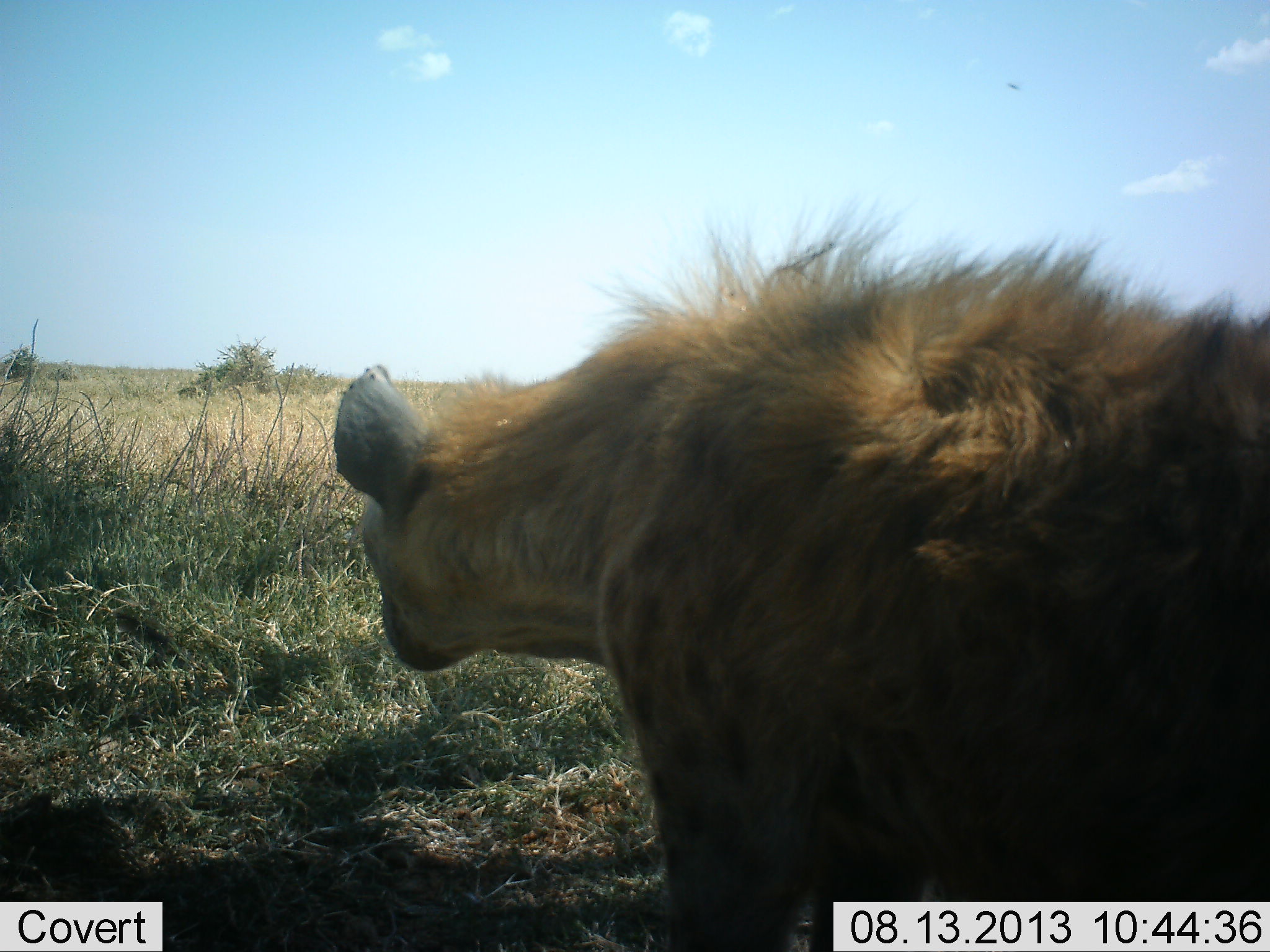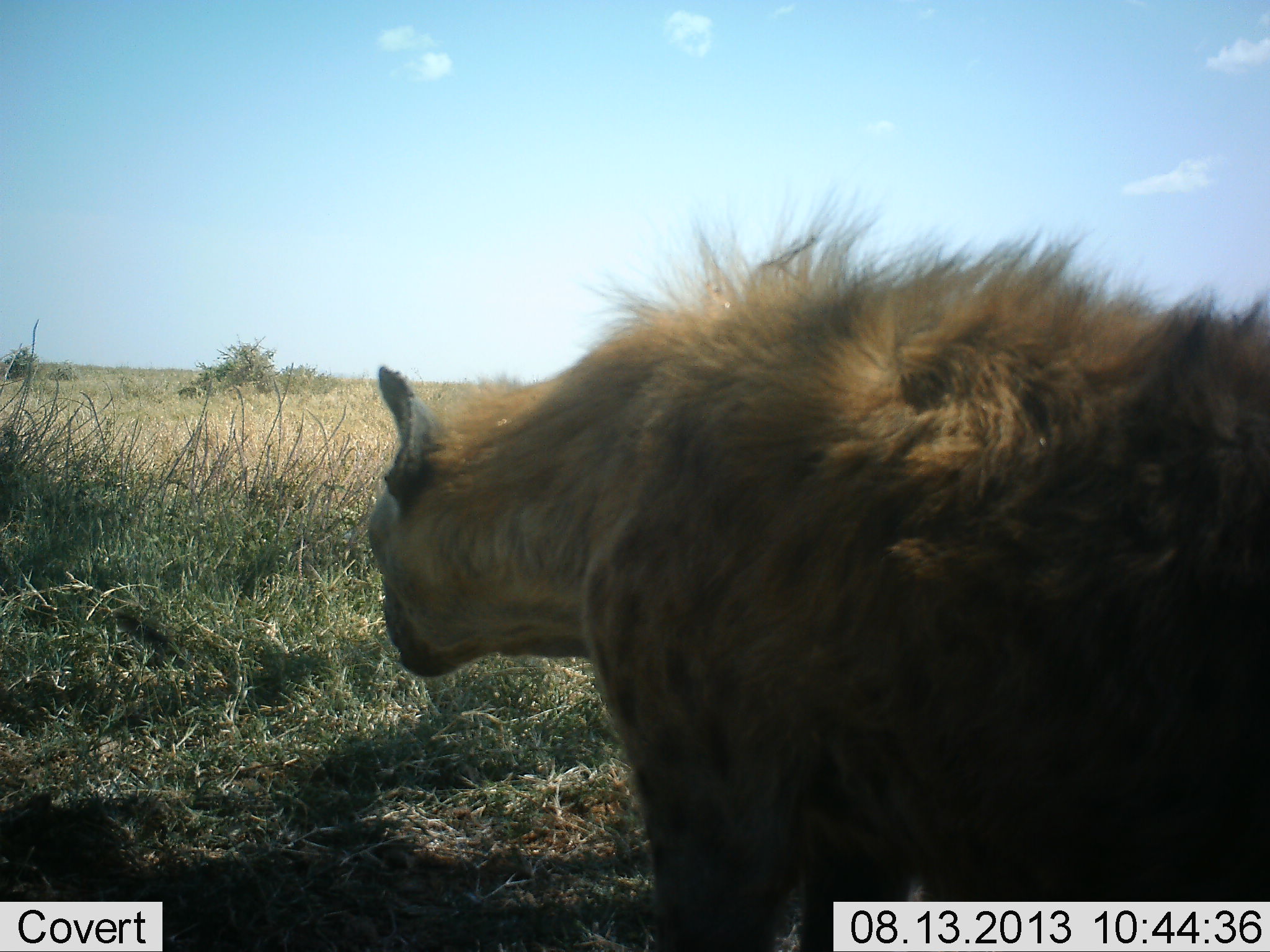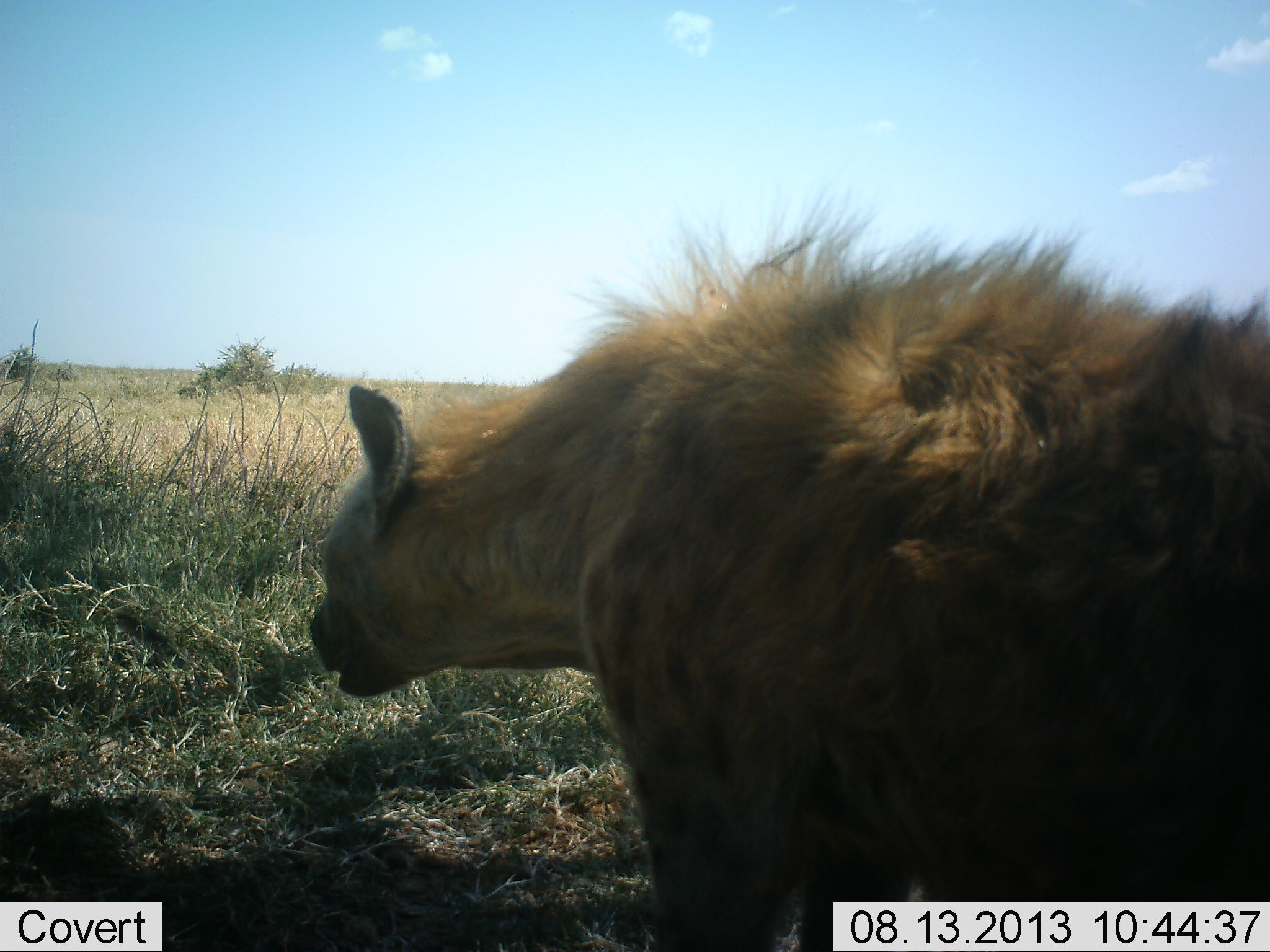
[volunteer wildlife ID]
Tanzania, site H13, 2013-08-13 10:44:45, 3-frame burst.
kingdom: Animalia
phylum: Chordata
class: Mammalia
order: Carnivora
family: Hyaenidae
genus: Crocuta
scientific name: Crocuta crocuta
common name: spotted hyena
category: hyenaspotted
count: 1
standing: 95%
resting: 0%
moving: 5%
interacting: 2%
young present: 0%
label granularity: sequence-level